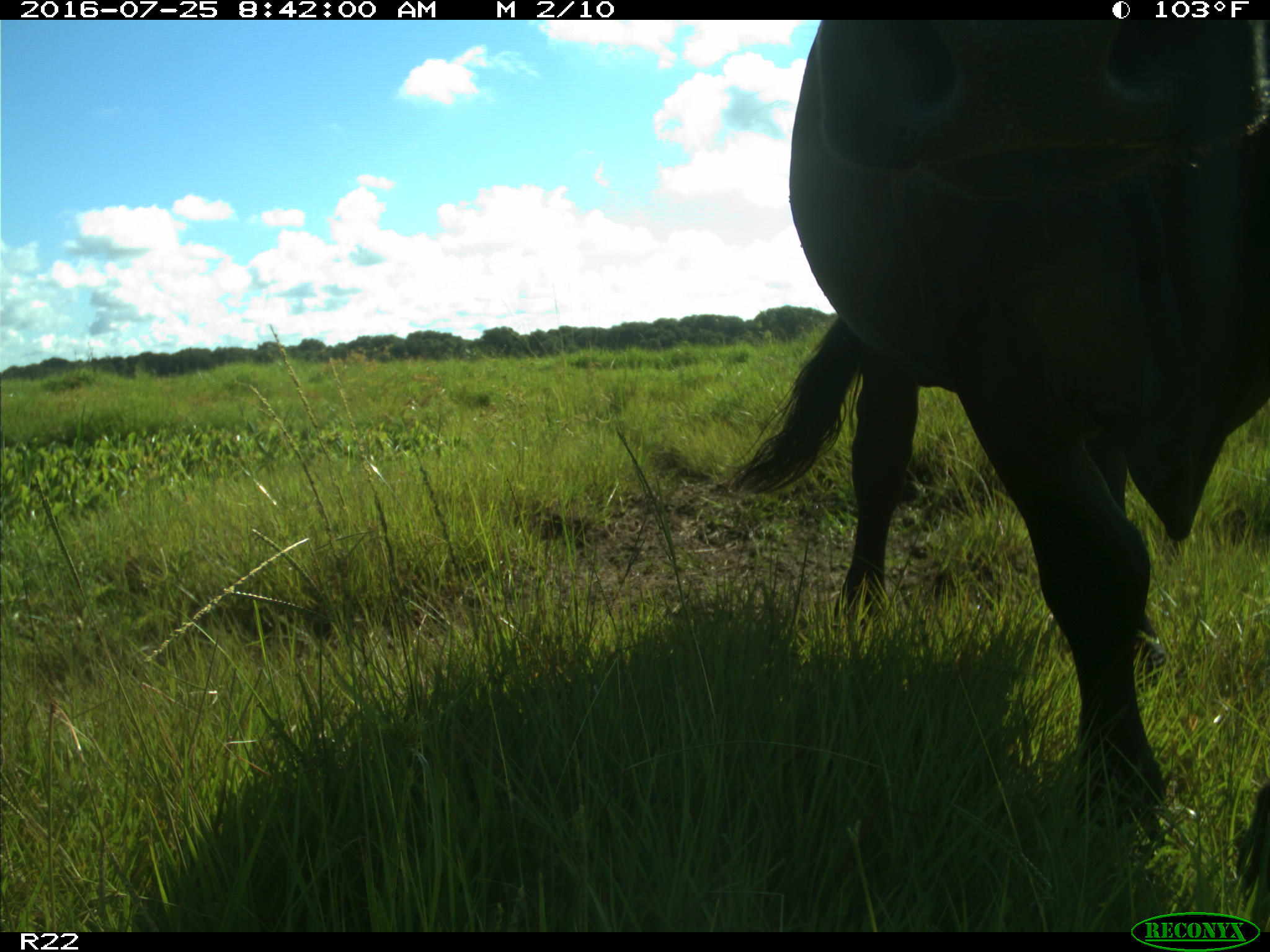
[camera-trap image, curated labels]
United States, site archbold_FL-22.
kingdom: Animalia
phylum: Chordata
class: Mammalia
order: Artiodactyla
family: Bovidae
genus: Bos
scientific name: Bos taurus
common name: domestic cow